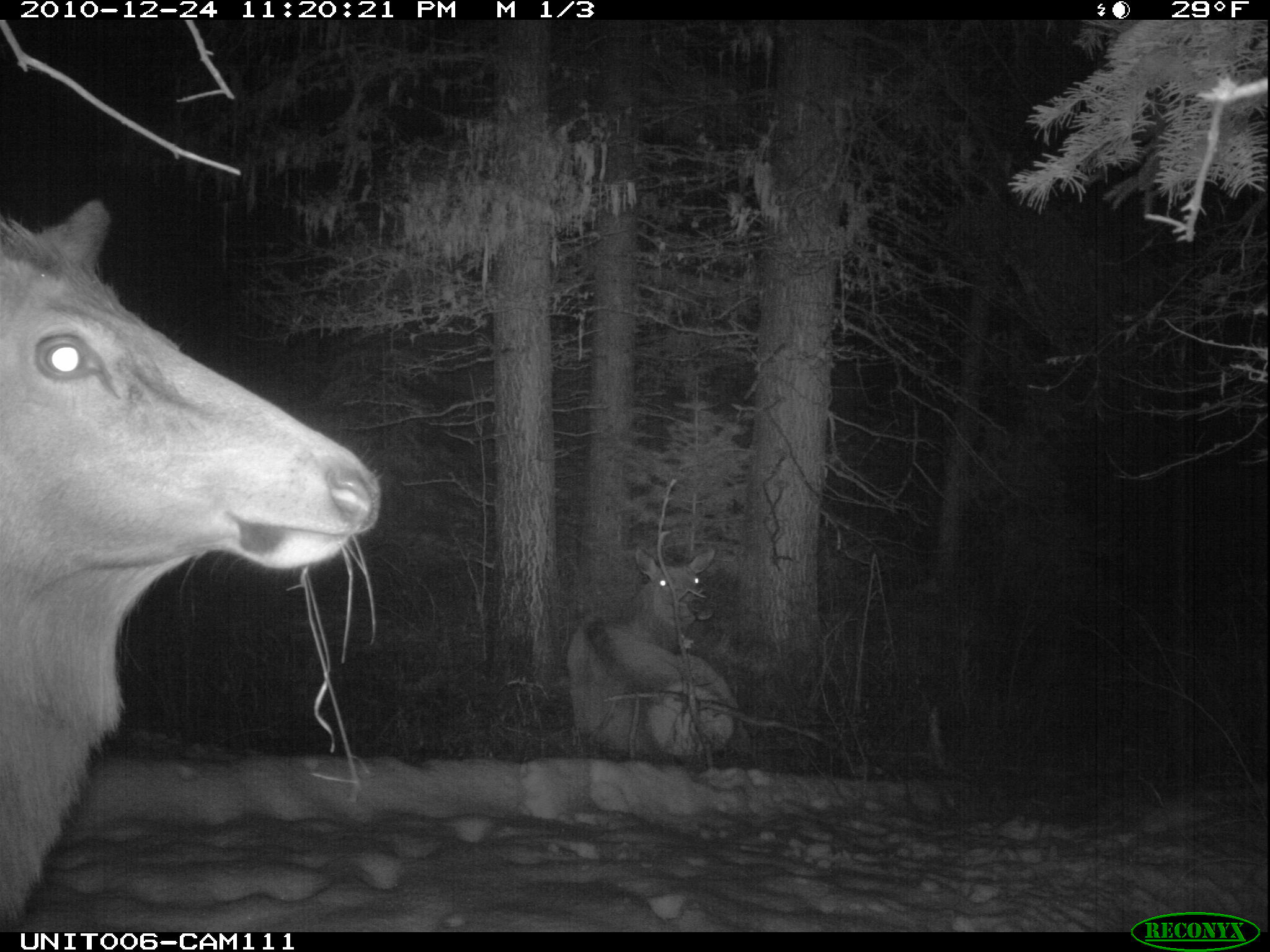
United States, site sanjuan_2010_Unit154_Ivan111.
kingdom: Animalia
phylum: Chordata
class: Mammalia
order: Artiodactyla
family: Cervidae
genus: Cervus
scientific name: Cervus elaphus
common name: red deer